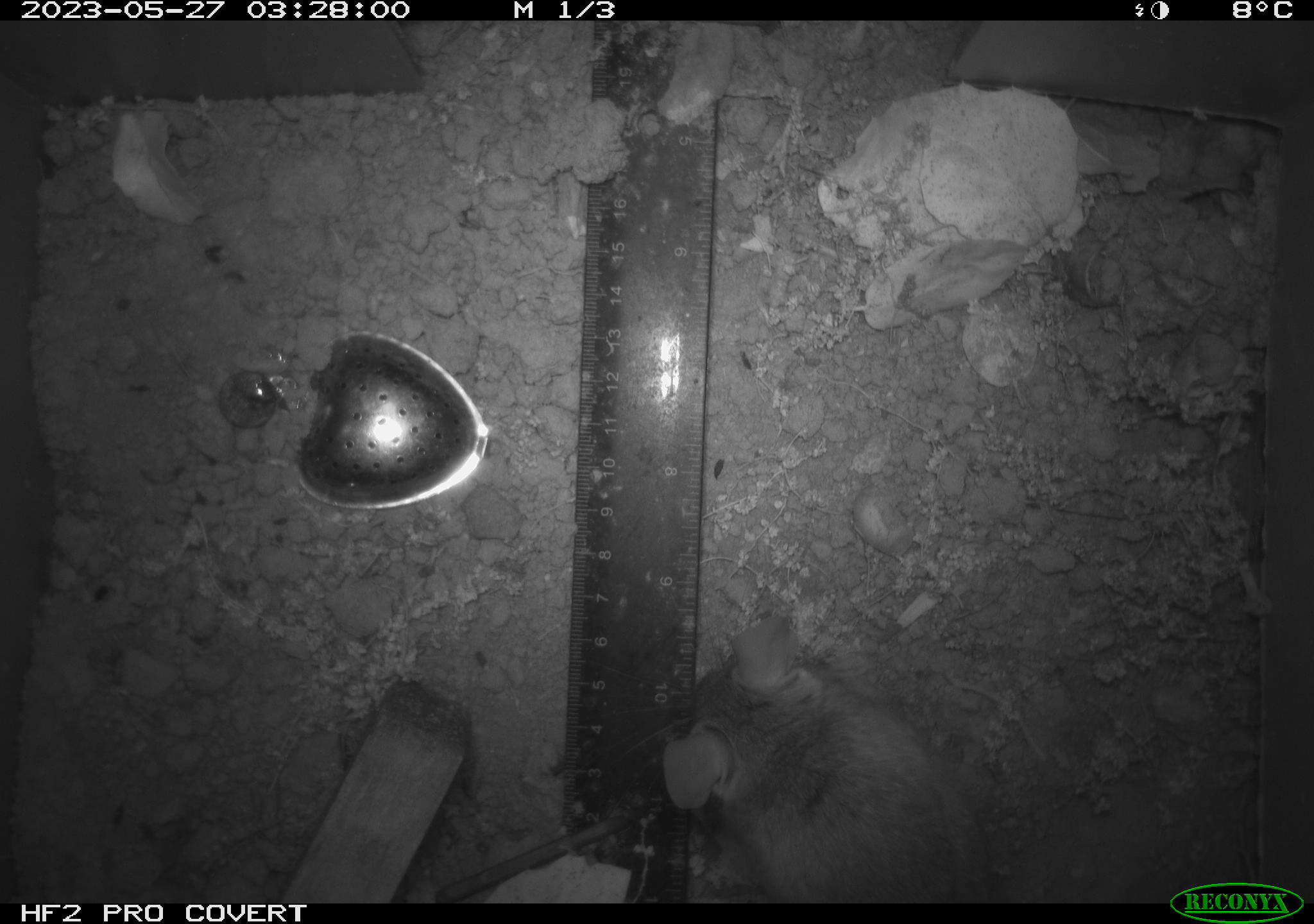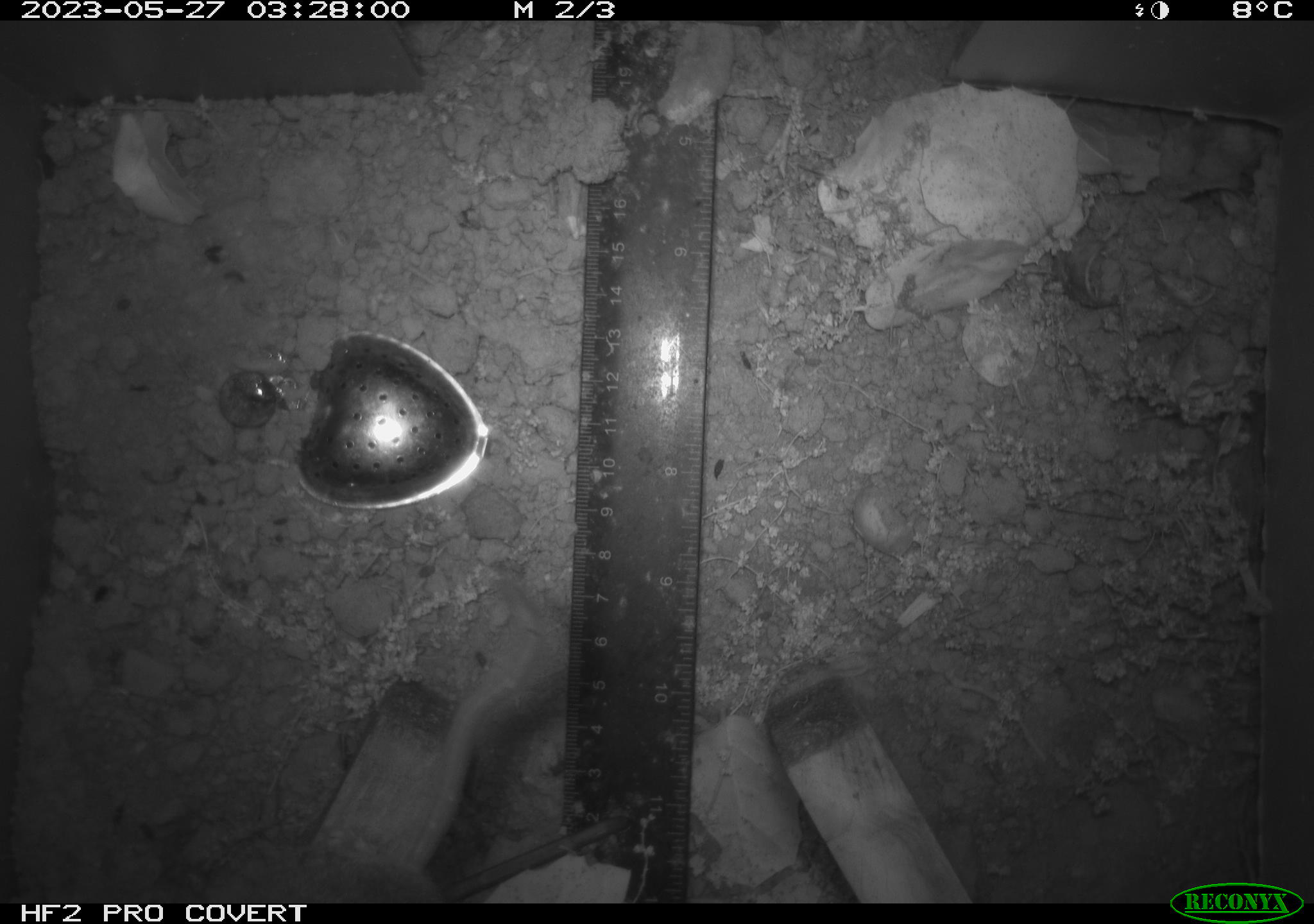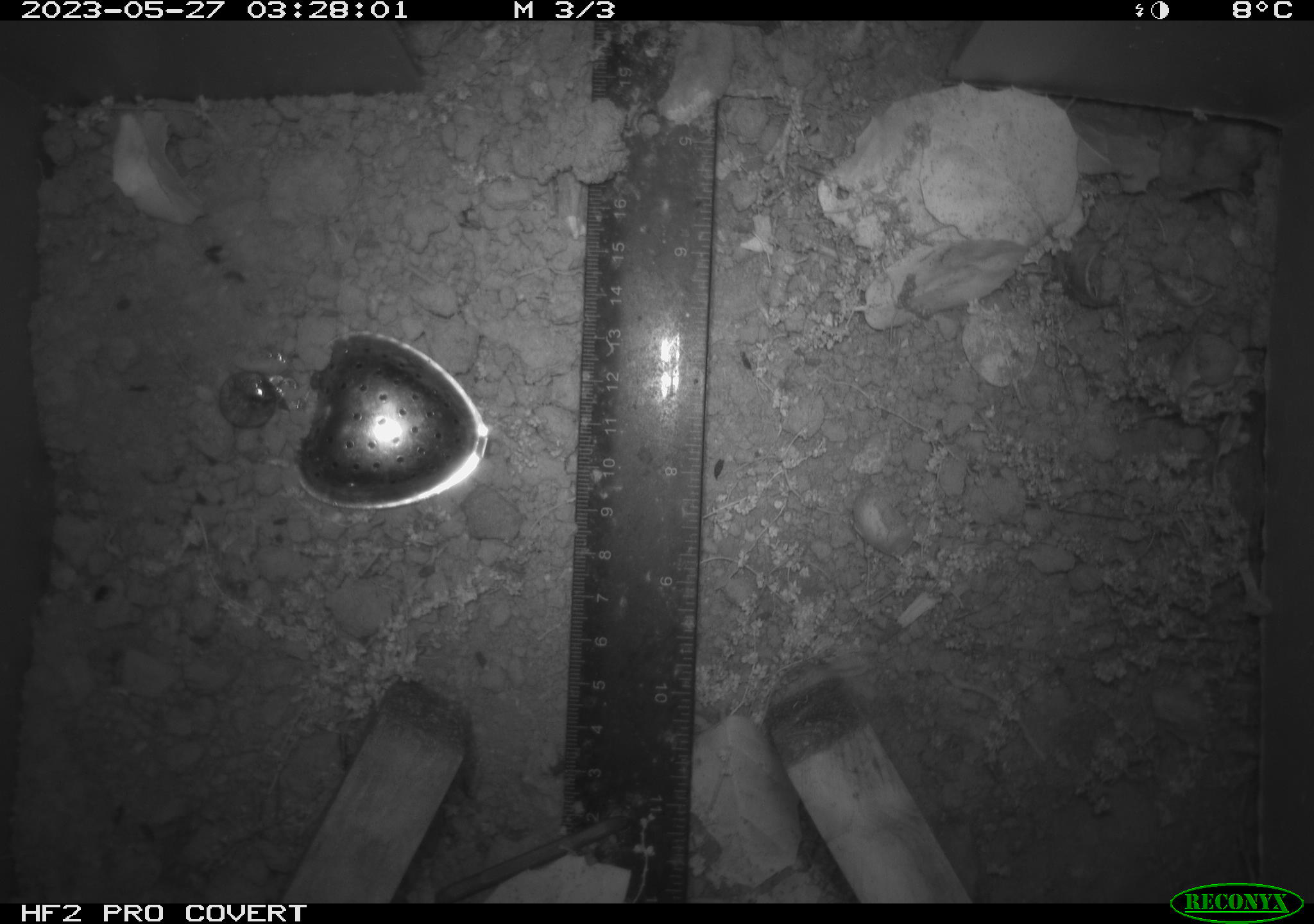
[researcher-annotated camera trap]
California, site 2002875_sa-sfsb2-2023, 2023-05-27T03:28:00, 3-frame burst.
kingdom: Animalia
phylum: Chordata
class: Mammalia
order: Rodentia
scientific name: Rodentia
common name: mouse species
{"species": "mouse species (Rodentia)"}